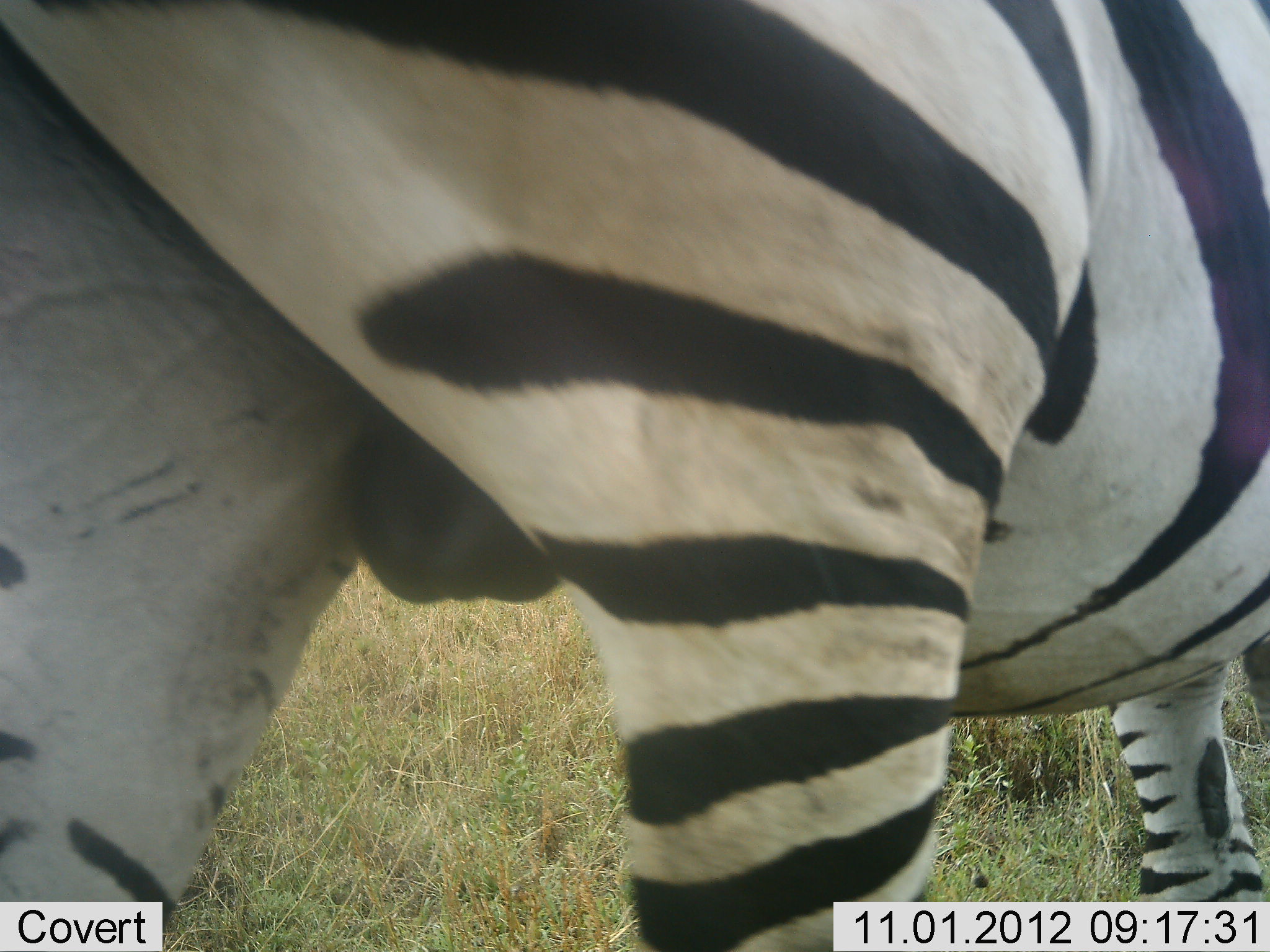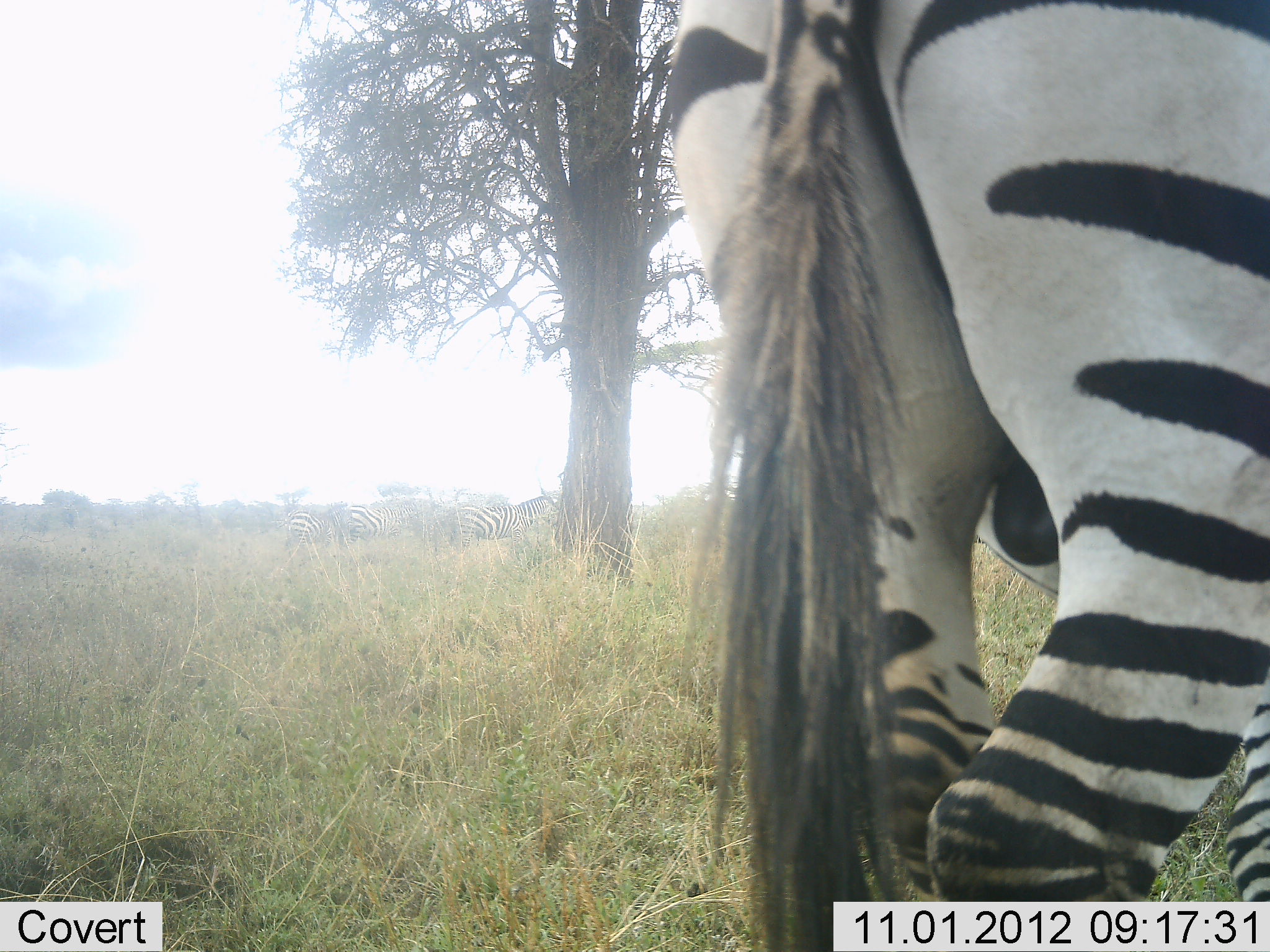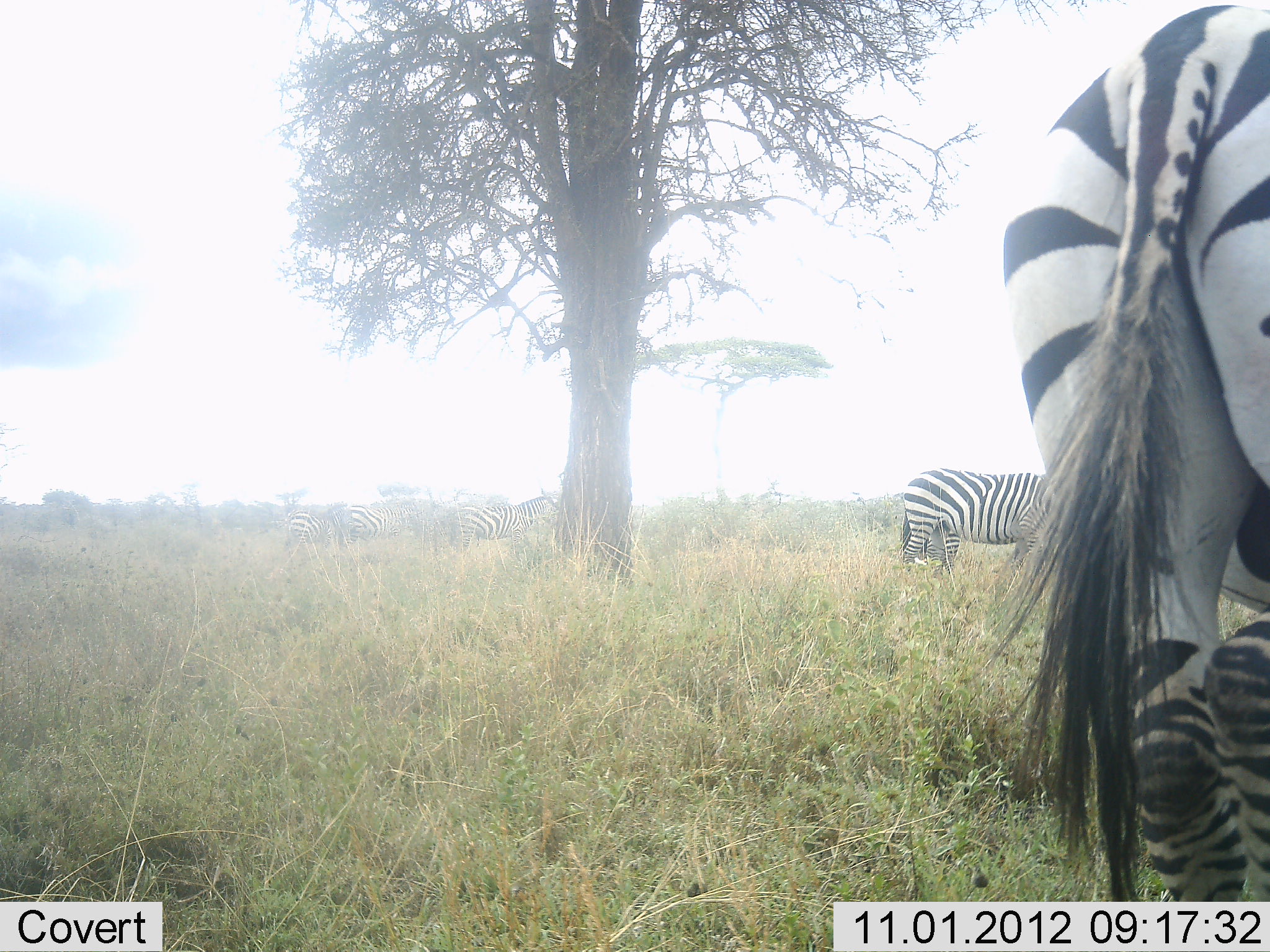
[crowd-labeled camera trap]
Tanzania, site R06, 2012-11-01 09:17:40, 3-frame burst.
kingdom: Animalia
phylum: Chordata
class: Mammalia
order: Perissodactyla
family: Equidae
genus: Equus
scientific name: Equus quagga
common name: plains zebra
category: zebra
Zebra (plains zebra) (Equus quagga), count 5. Behavior (volunteer vote fractions): standing 70%, resting 10%, moving 100%, interacting 0%. Young present (vote fraction): 0%. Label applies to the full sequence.